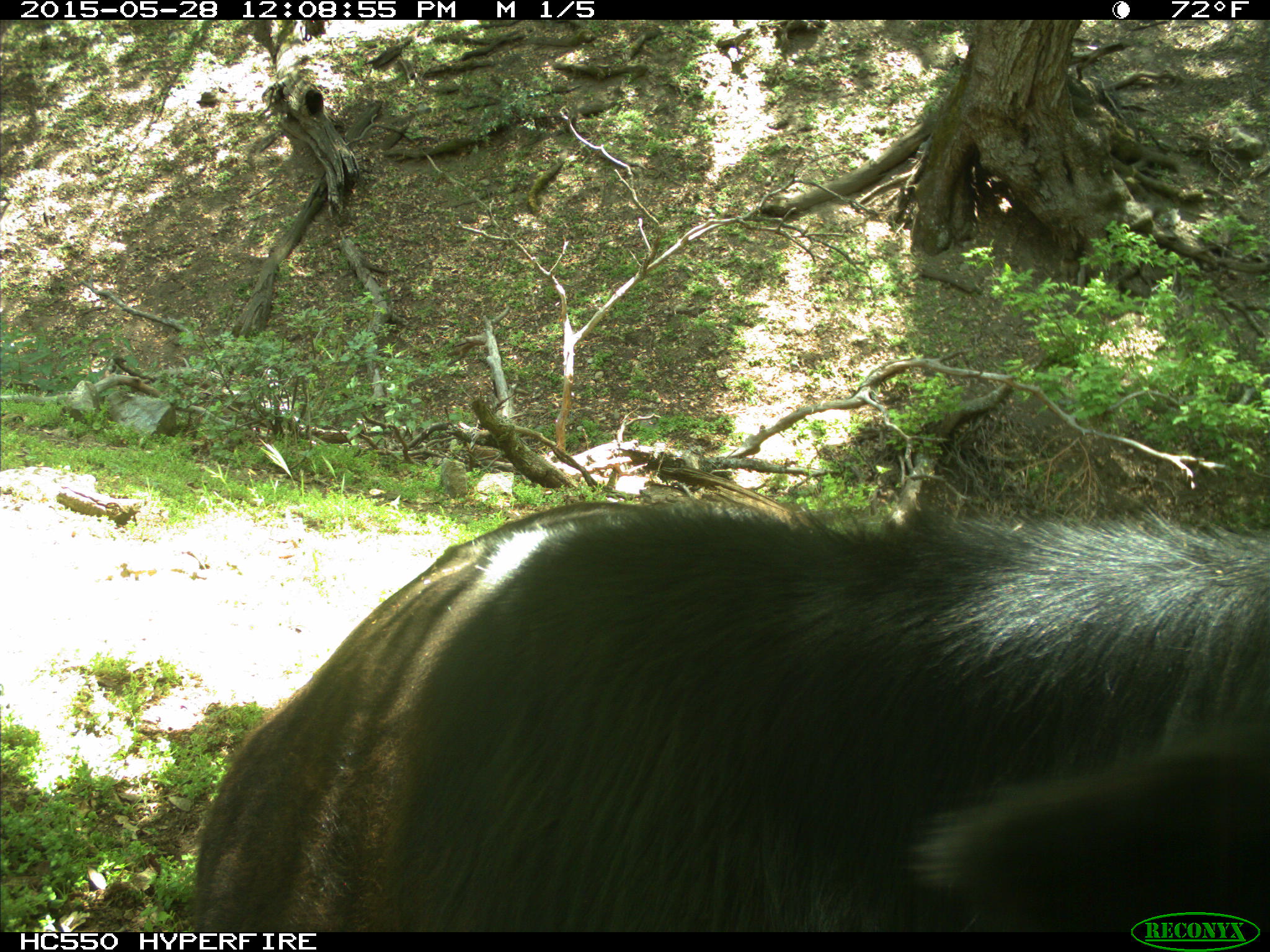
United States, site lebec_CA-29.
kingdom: Animalia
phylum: Chordata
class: Mammalia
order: Artiodactyla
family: Bovidae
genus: Bos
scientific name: Bos taurus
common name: domestic cow